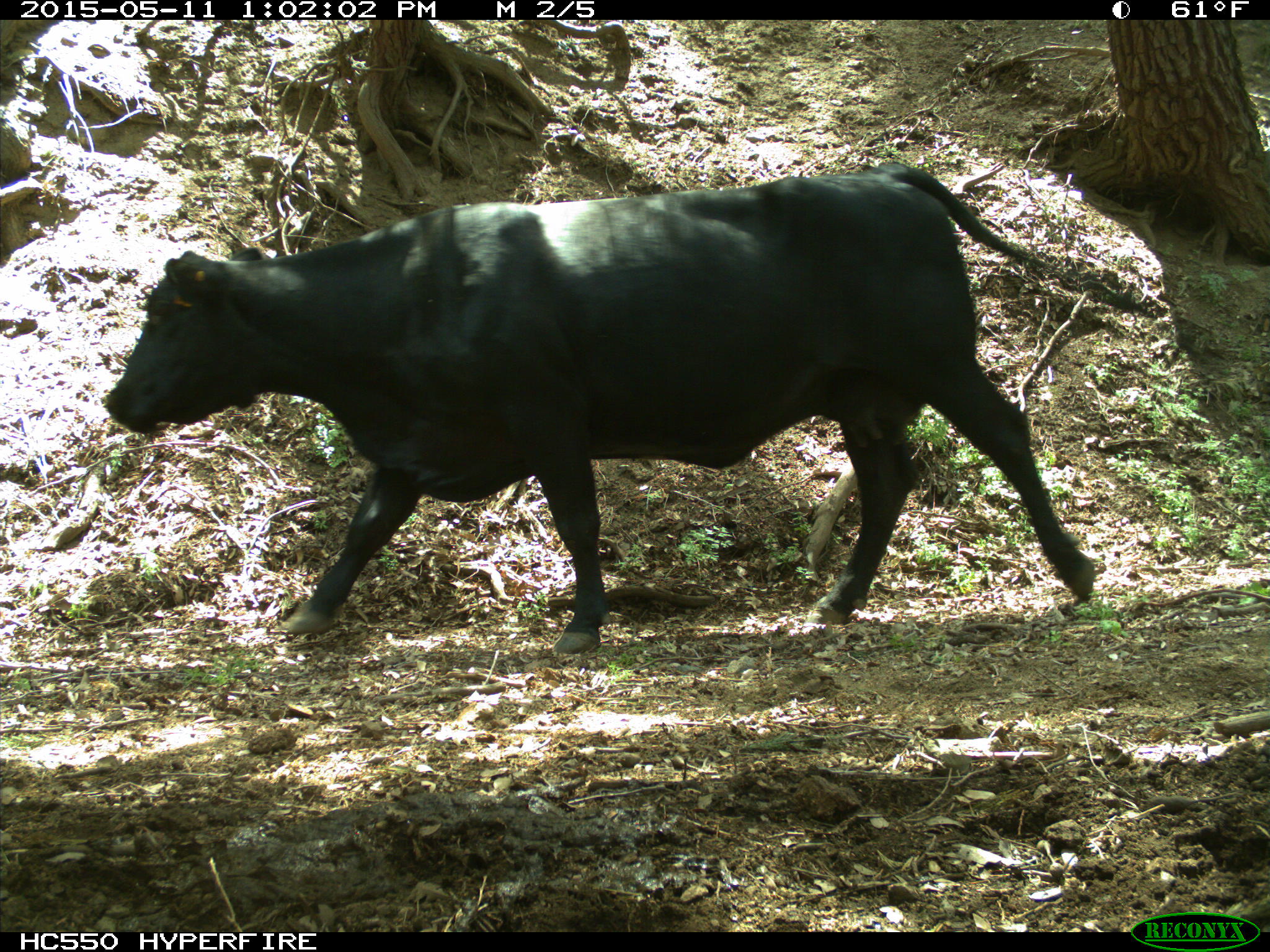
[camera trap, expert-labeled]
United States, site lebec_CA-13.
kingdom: Animalia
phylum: Chordata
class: Mammalia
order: Artiodactyla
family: Bovidae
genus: Bos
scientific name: Bos taurus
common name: domestic cow